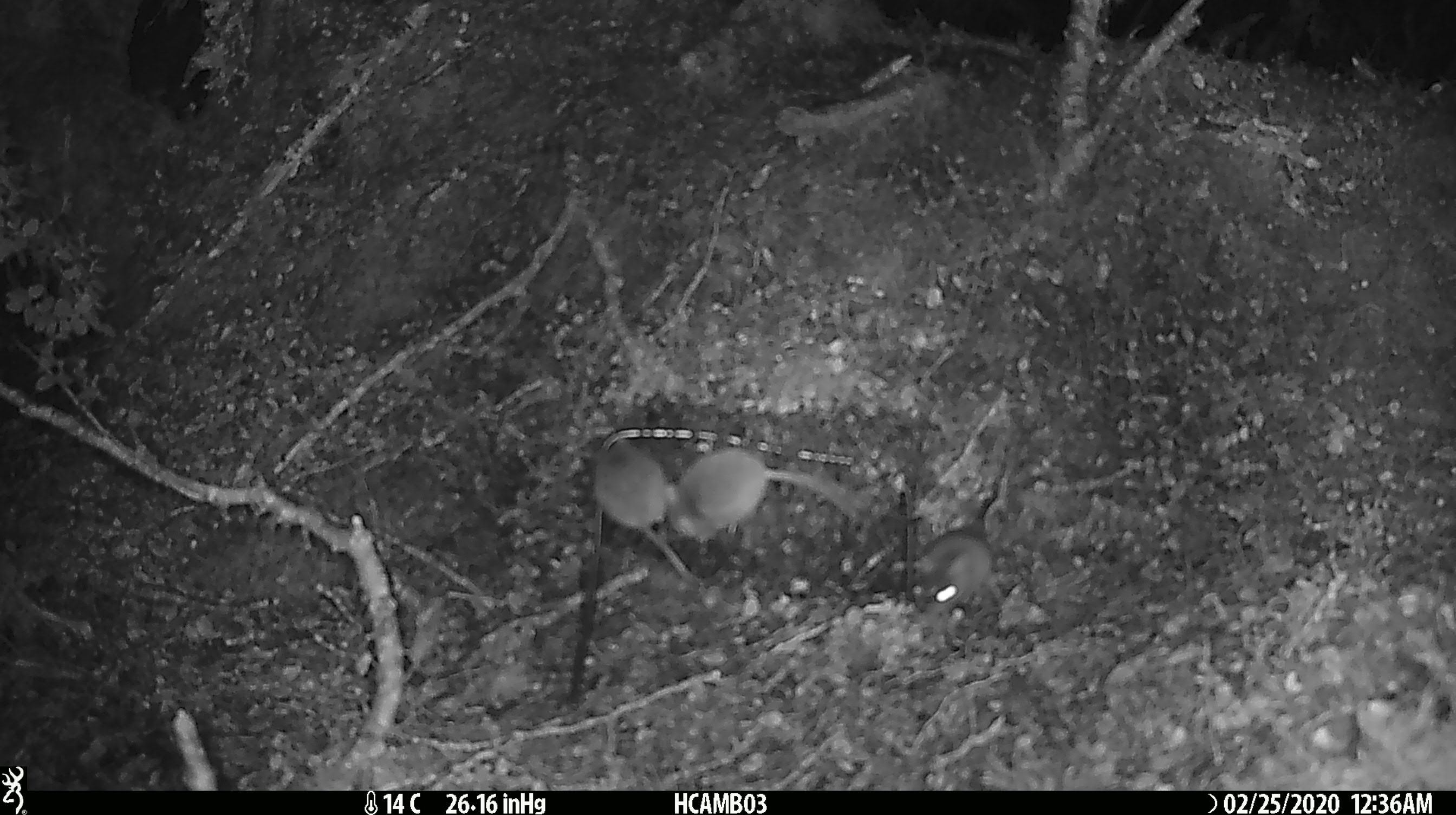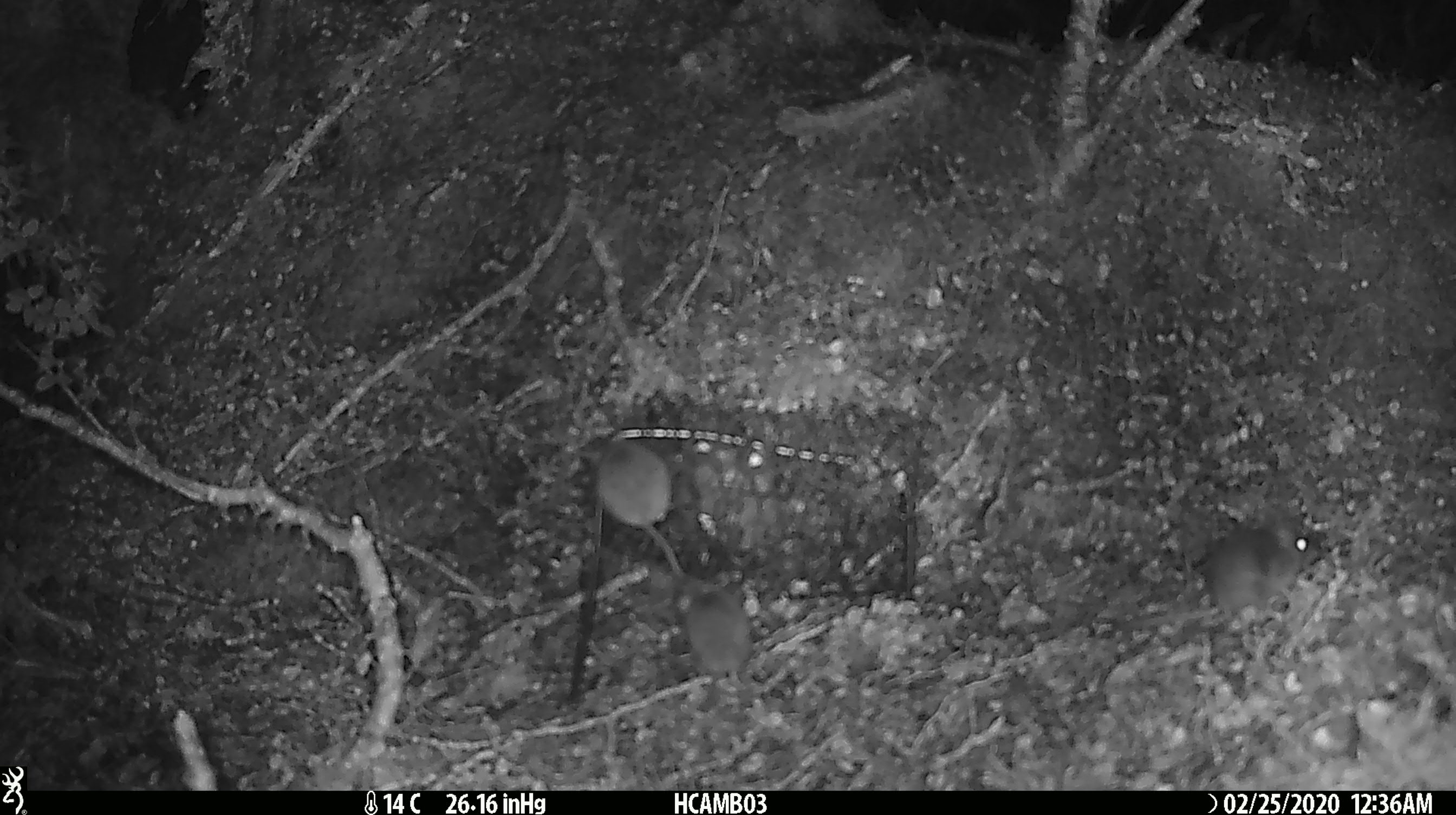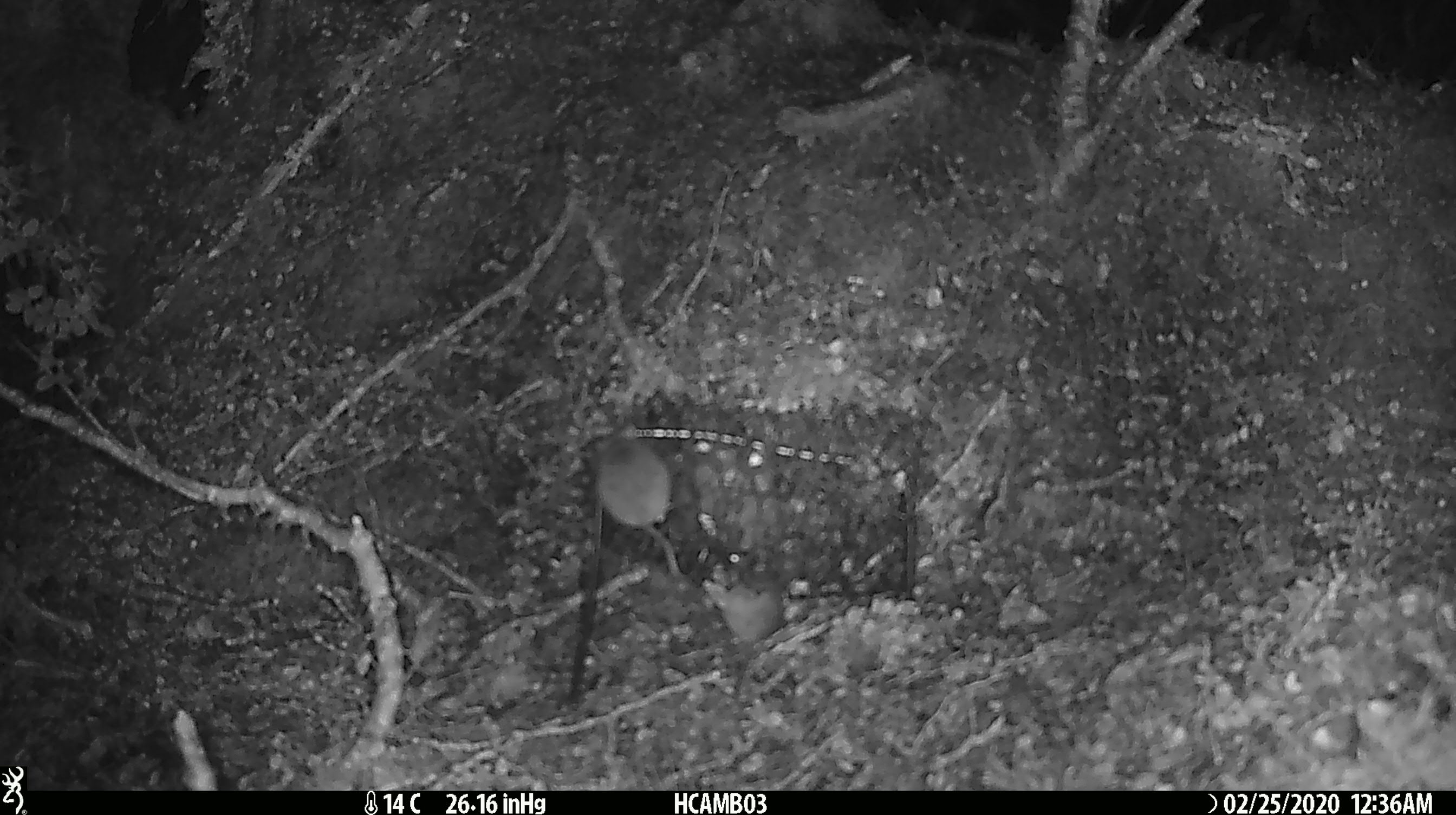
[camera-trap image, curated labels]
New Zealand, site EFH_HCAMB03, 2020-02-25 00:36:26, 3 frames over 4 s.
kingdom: Animalia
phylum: Chordata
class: Mammalia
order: Rodentia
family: Muridae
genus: Mus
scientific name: Mus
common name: mouse